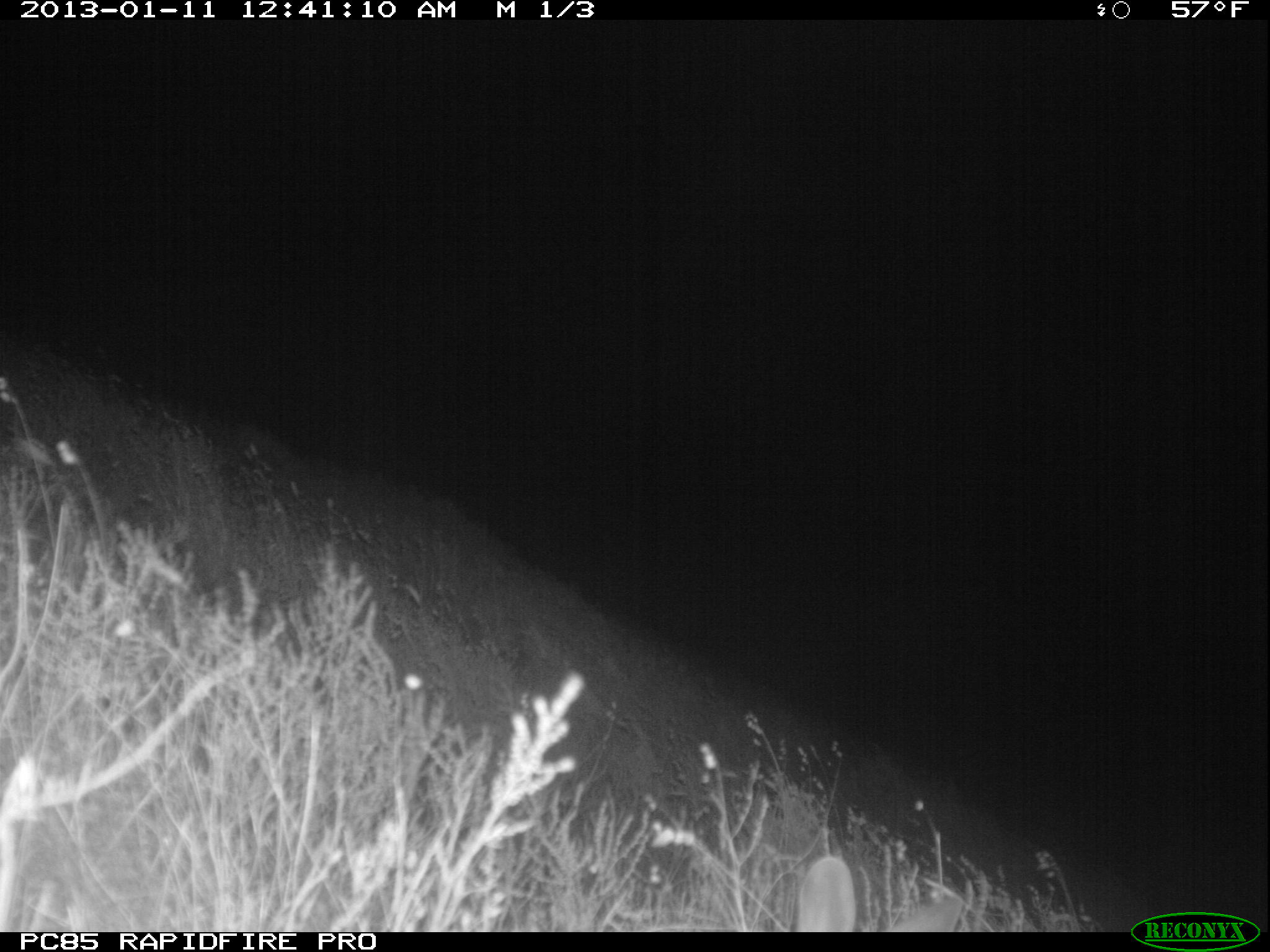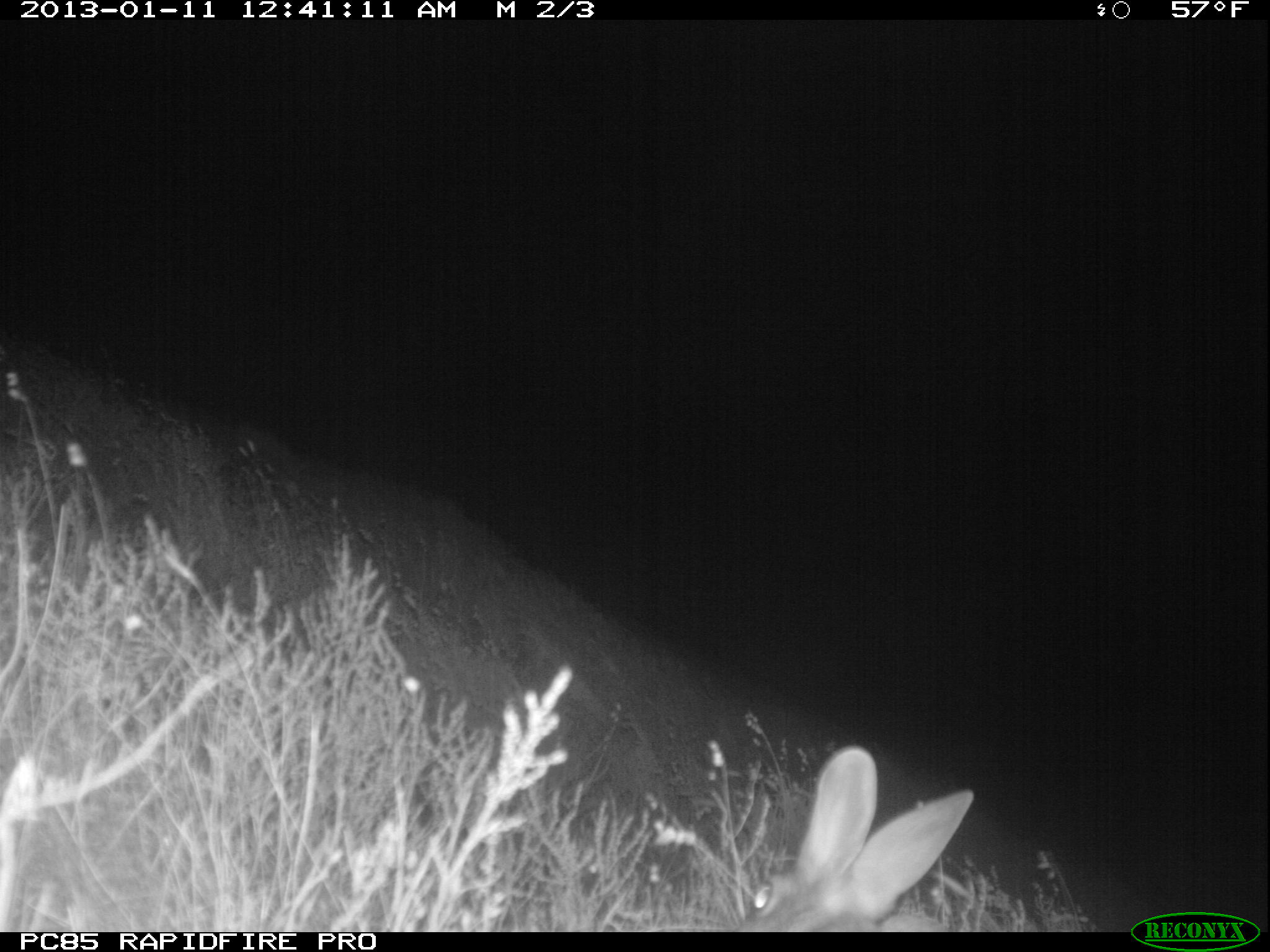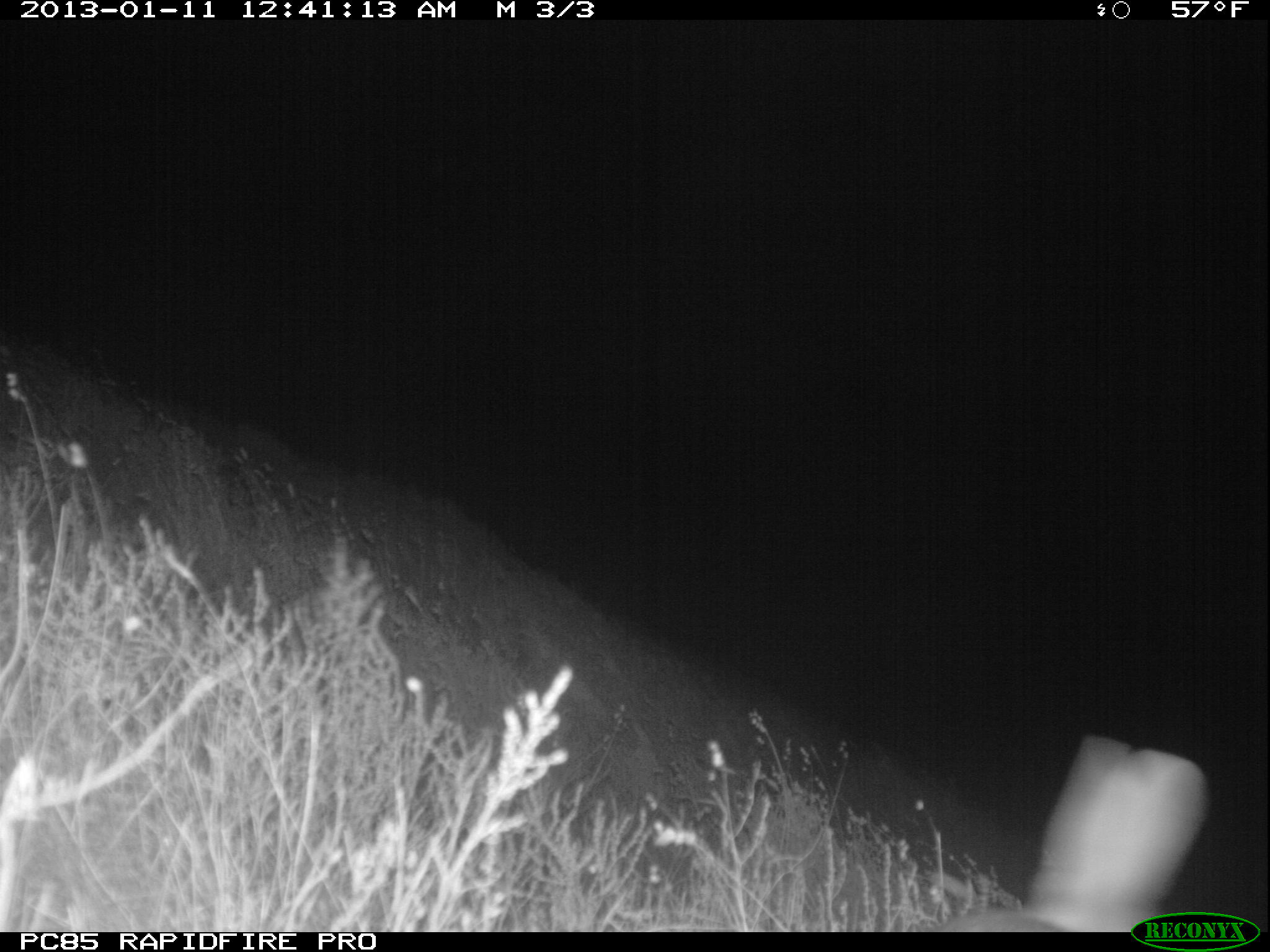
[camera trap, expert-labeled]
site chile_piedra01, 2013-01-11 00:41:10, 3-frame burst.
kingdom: Animalia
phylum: Chordata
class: Mammalia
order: Lagomorpha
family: Leporidae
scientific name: Leporidae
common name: rabbits and hares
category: rabbit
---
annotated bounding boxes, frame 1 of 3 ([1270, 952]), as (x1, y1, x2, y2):
rabbit: (792, 854, 970, 933)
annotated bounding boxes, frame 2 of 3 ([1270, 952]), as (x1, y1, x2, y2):
rabbit: (737, 746, 977, 930)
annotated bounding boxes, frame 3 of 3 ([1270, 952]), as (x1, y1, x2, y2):
rabbit: (934, 736, 1213, 928)